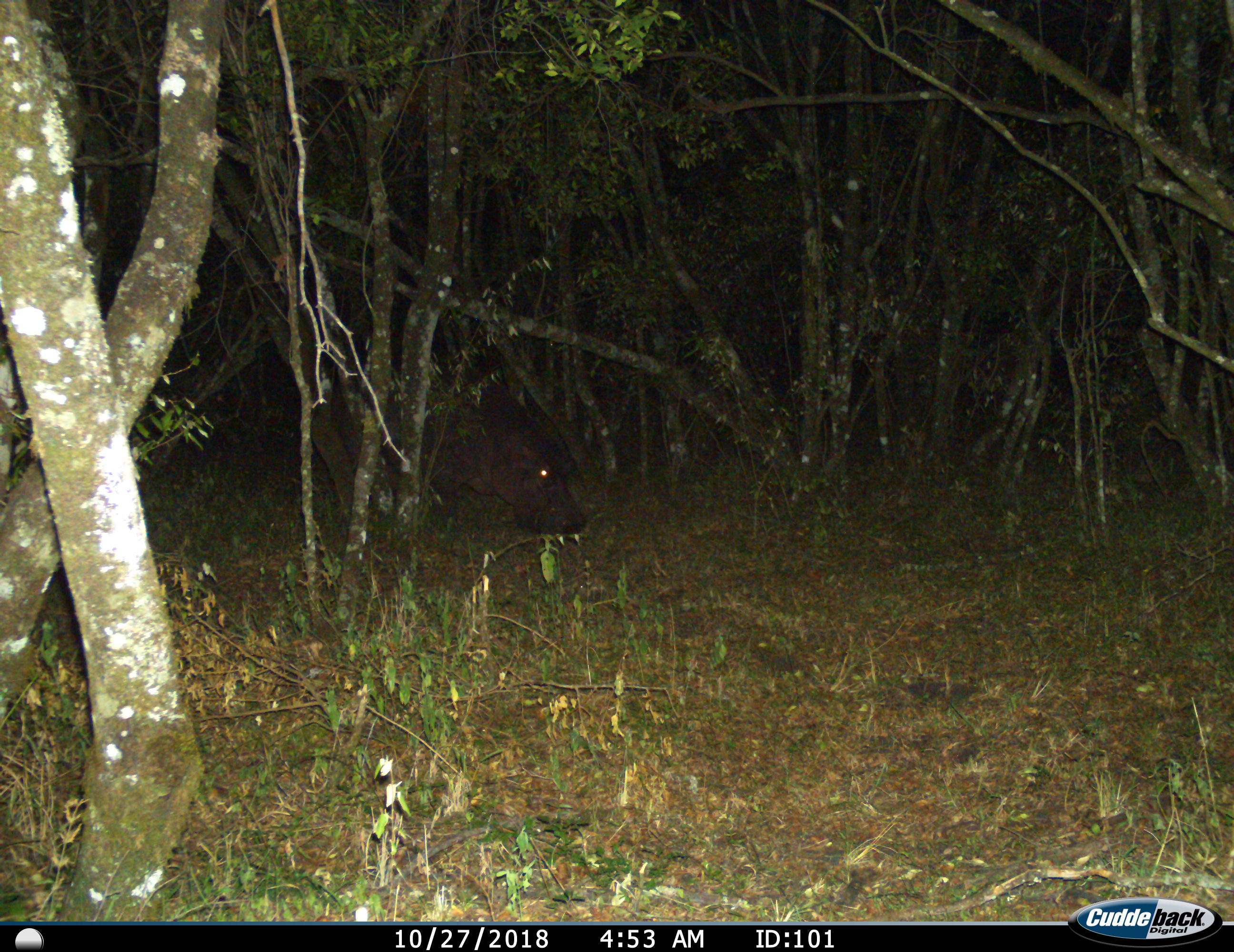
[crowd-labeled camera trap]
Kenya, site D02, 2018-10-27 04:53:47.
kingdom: Animalia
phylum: Chordata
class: Mammalia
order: Artiodactyla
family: Hippopotamidae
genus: Hippopotamus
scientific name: Hippopotamus amphibius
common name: hippopotamus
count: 1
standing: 33%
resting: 0%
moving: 17%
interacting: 0%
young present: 0%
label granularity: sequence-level